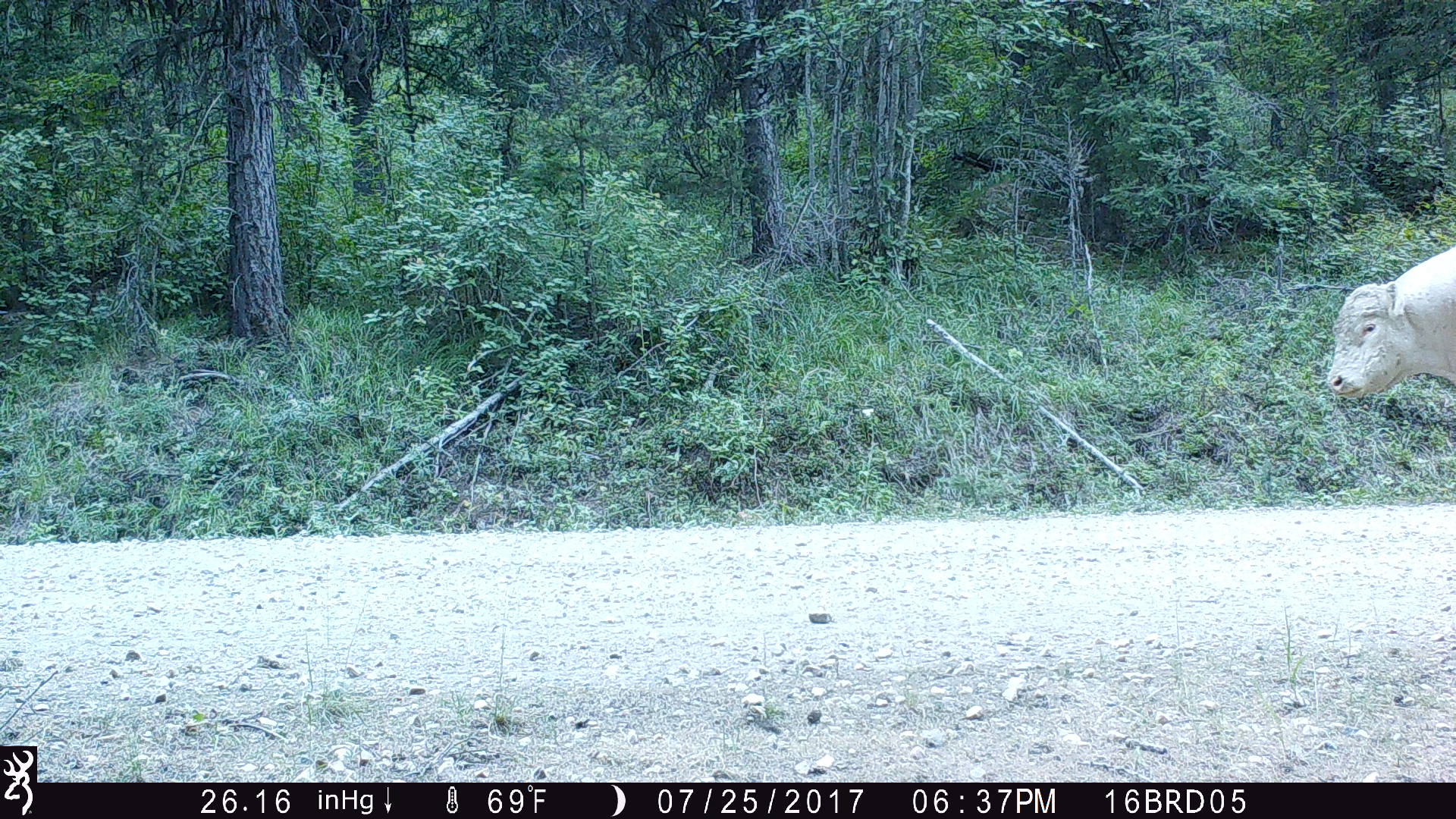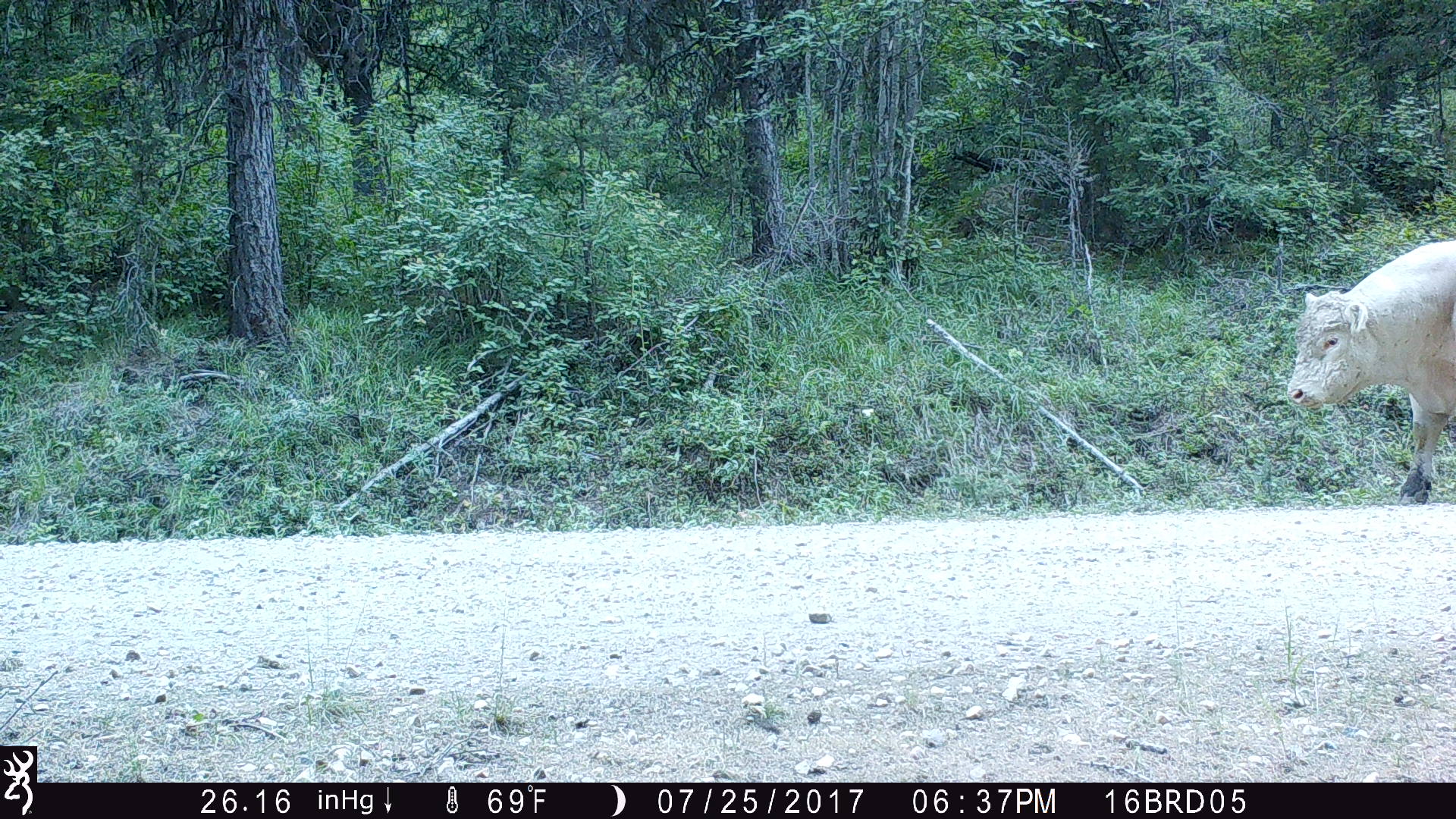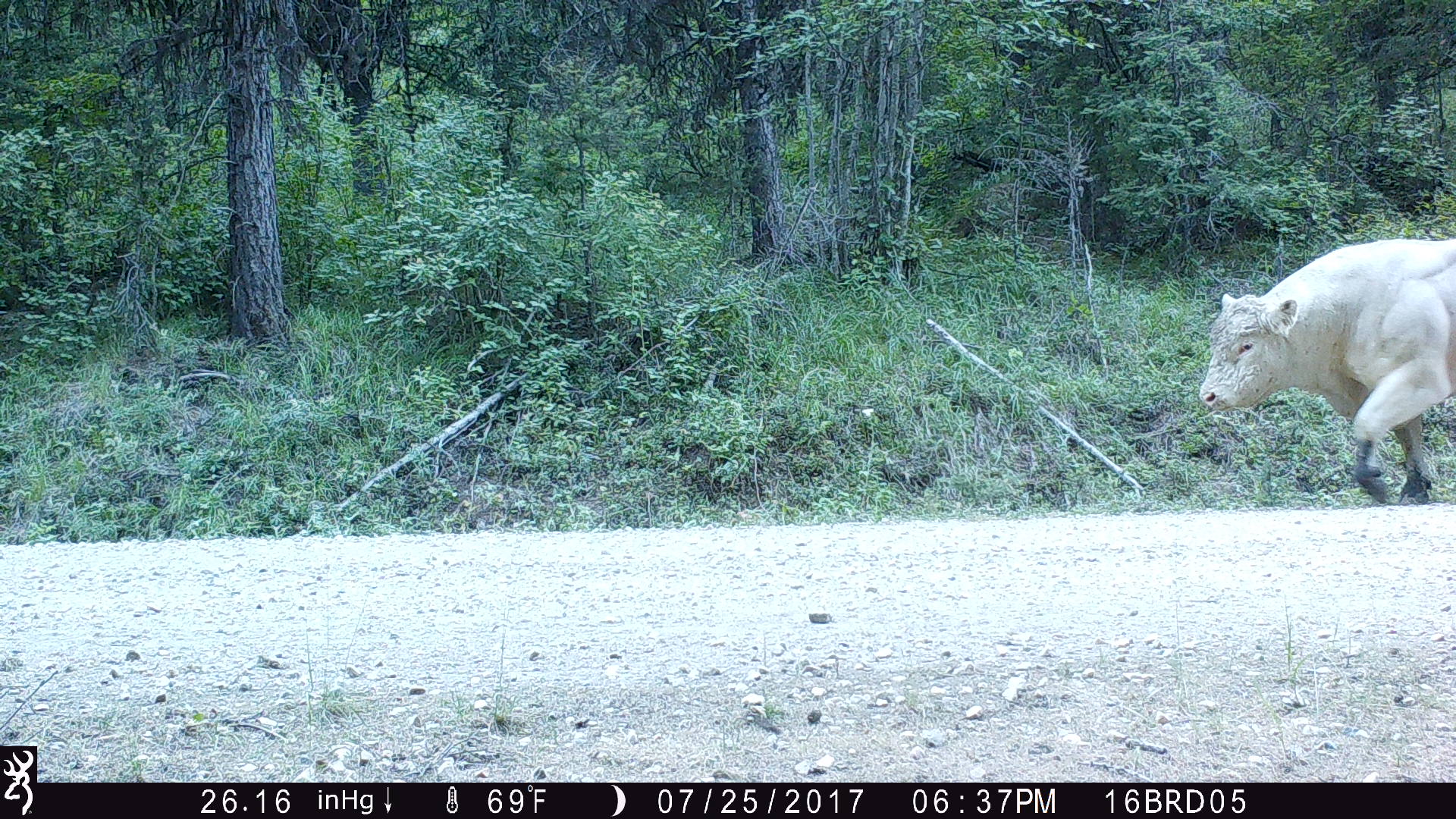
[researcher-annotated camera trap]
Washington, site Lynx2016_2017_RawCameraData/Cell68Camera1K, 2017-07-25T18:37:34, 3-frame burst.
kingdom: Animalia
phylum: Chordata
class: Mammalia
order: Artiodactyla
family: Bovidae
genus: Bos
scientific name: Bos taurus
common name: domestic cattle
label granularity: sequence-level